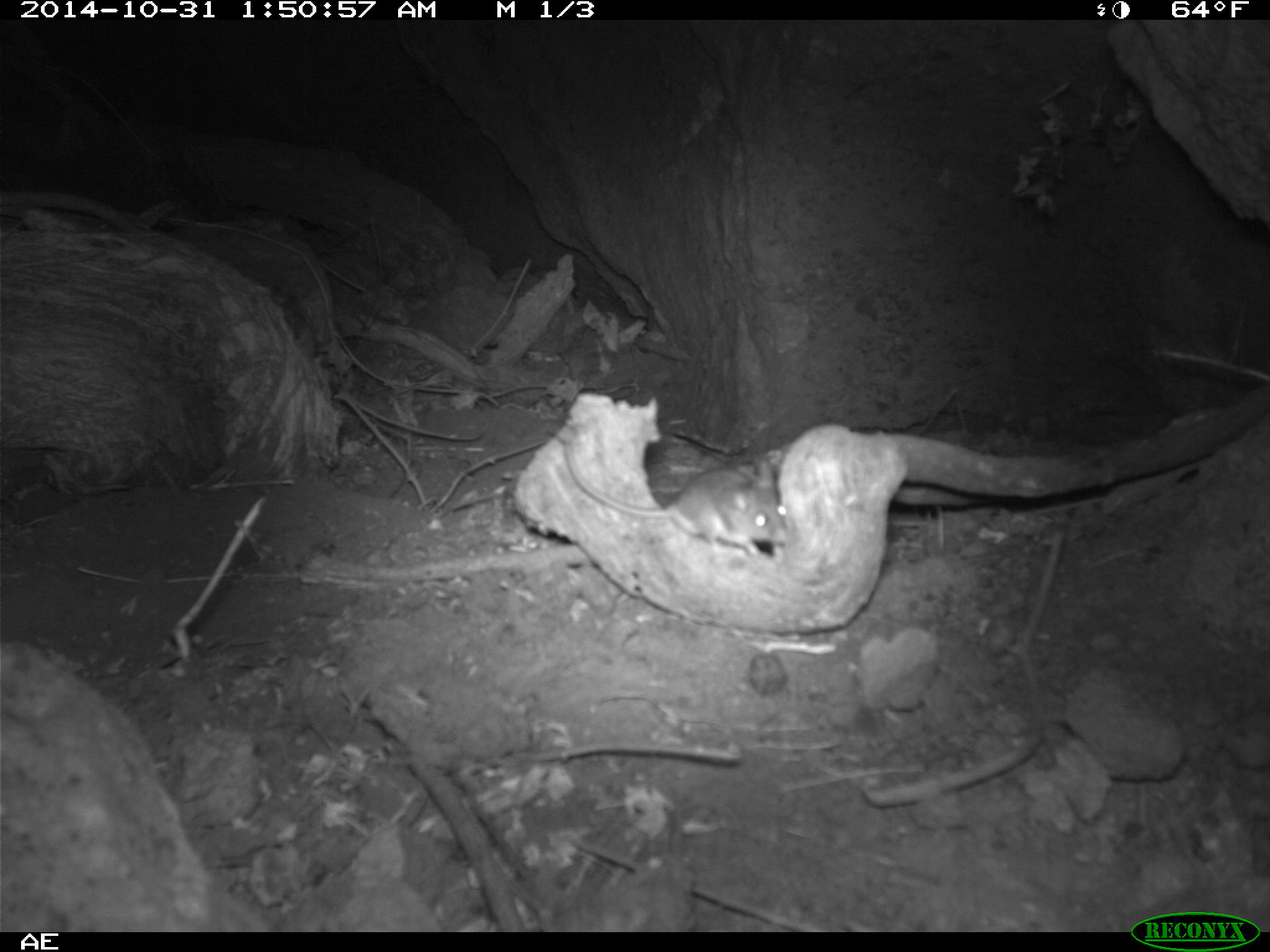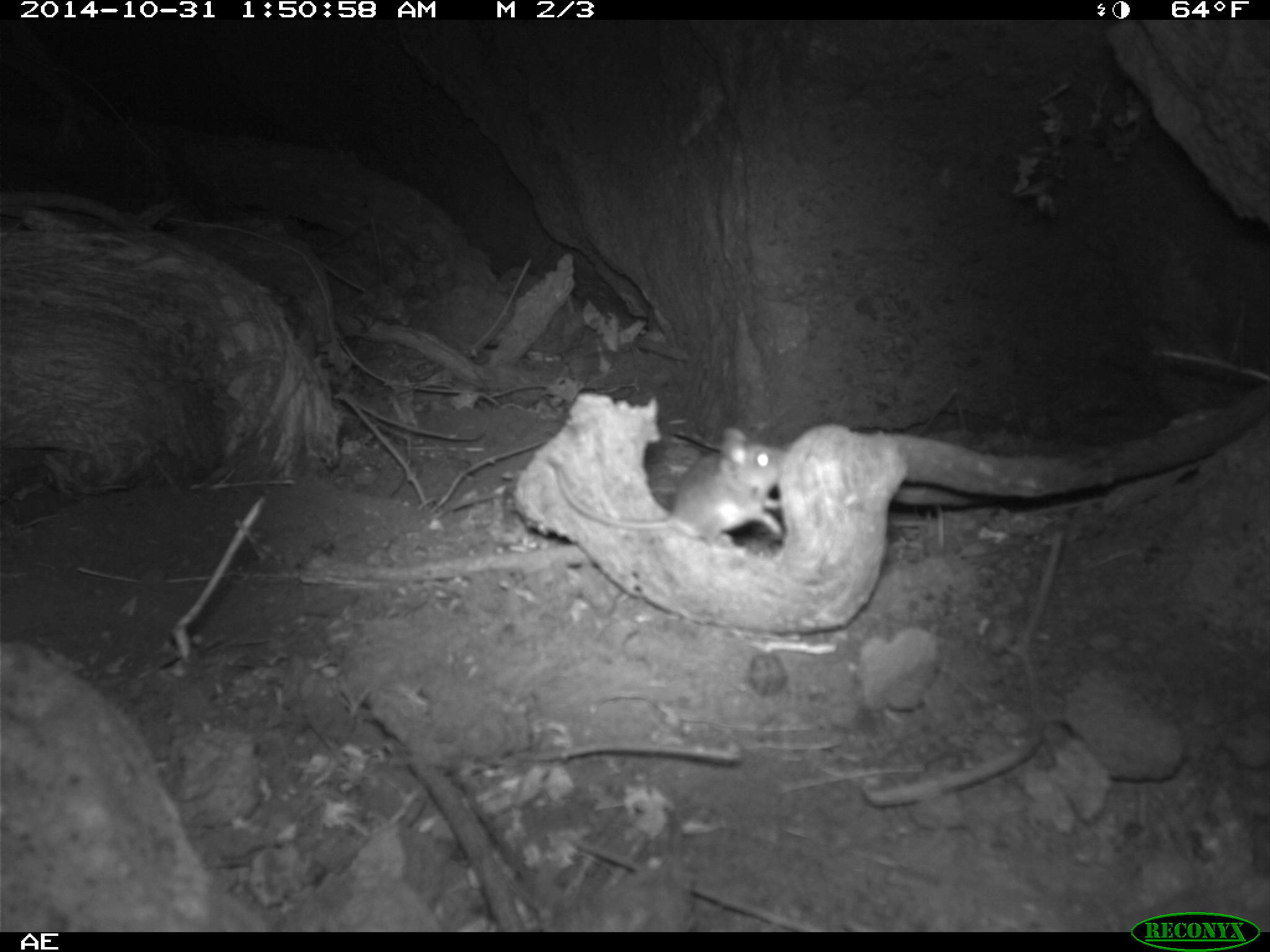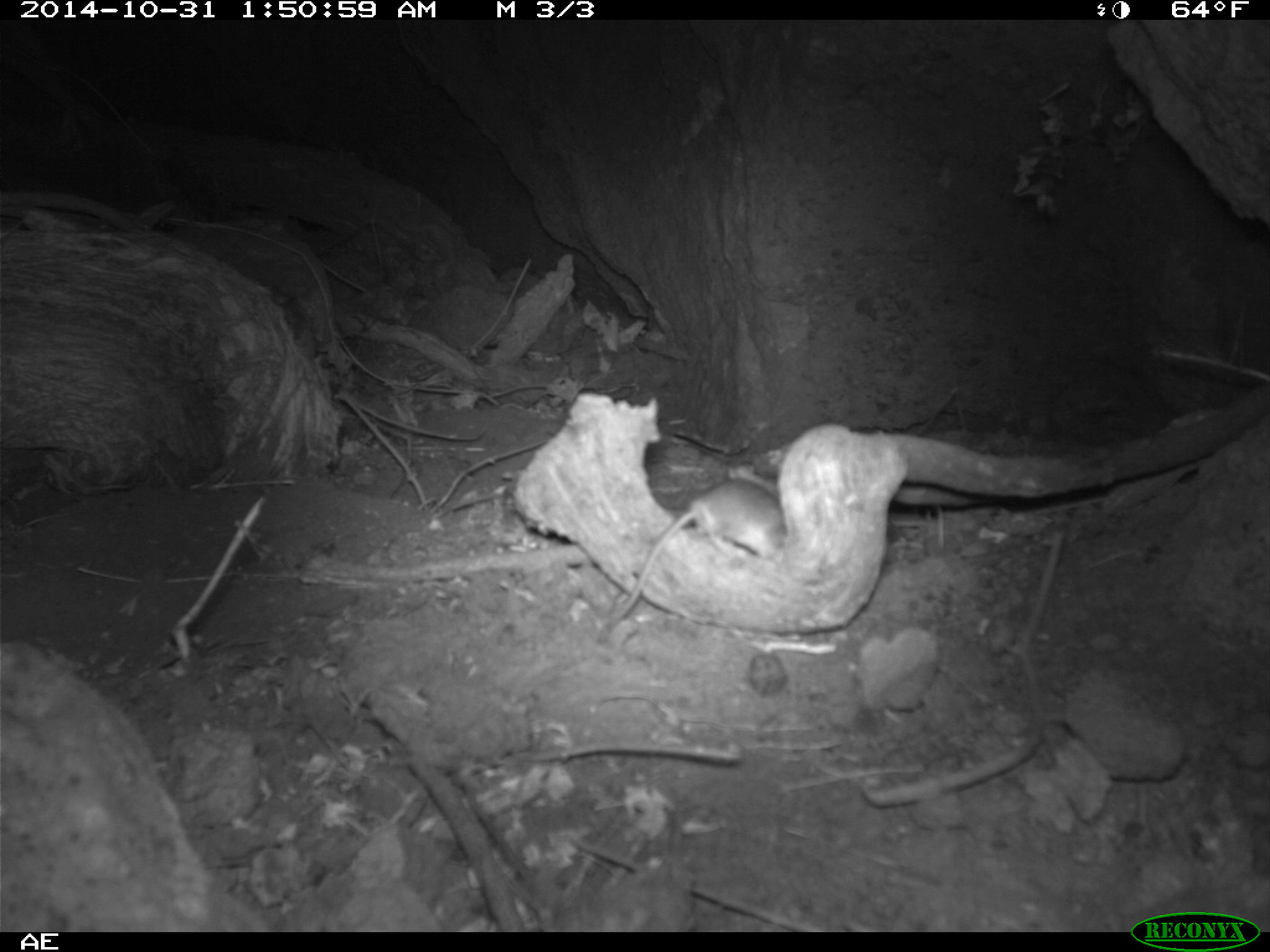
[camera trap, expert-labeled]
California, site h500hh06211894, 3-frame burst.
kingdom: Animalia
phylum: Chordata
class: Mammalia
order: Rodentia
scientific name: Rodentia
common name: rodent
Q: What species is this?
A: Rodent (Rodentia).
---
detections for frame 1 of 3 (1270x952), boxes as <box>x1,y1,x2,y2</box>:
rodent: <box>565,443,789,558</box>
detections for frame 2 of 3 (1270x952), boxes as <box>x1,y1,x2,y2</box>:
rodent: <box>544,426,787,553</box>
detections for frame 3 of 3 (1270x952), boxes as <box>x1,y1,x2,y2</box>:
rodent: <box>596,480,784,643</box>